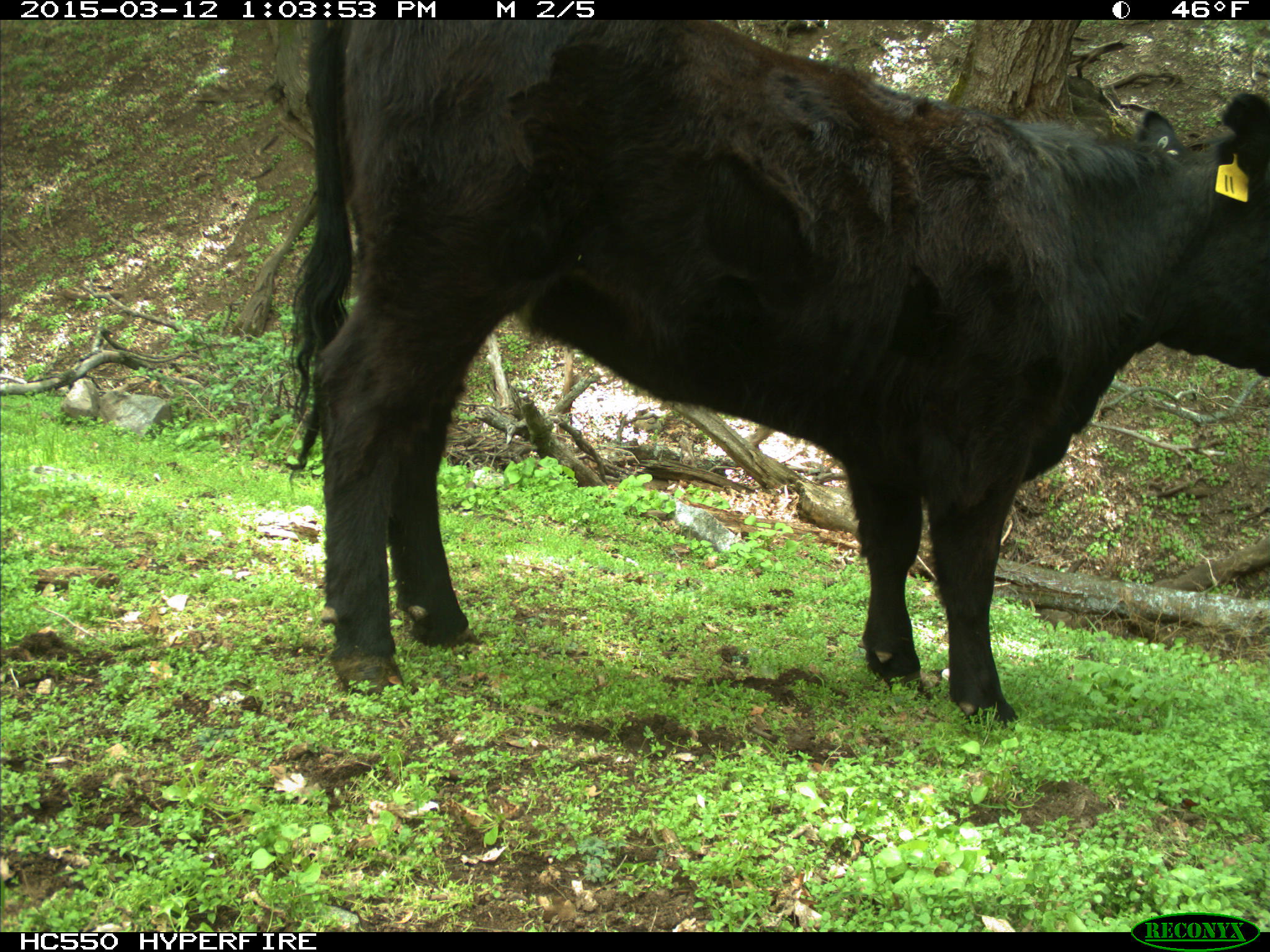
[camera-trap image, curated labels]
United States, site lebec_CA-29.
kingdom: Animalia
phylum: Chordata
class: Mammalia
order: Artiodactyla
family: Bovidae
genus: Bos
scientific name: Bos taurus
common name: domestic cow